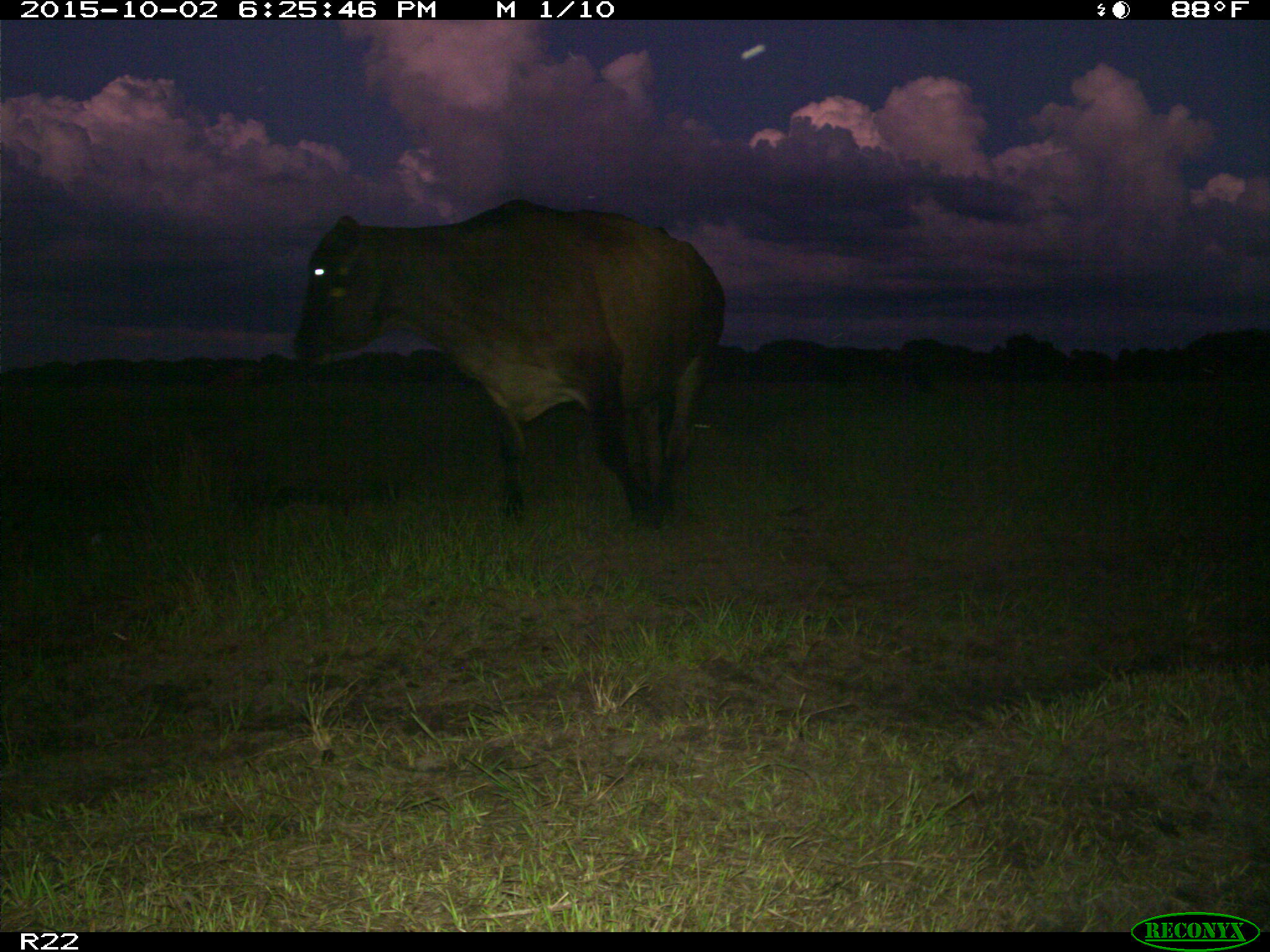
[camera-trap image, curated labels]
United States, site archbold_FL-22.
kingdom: Animalia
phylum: Chordata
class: Mammalia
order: Artiodactyla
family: Bovidae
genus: Bos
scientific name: Bos taurus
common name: domestic cow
Bos taurus (domestic cow).